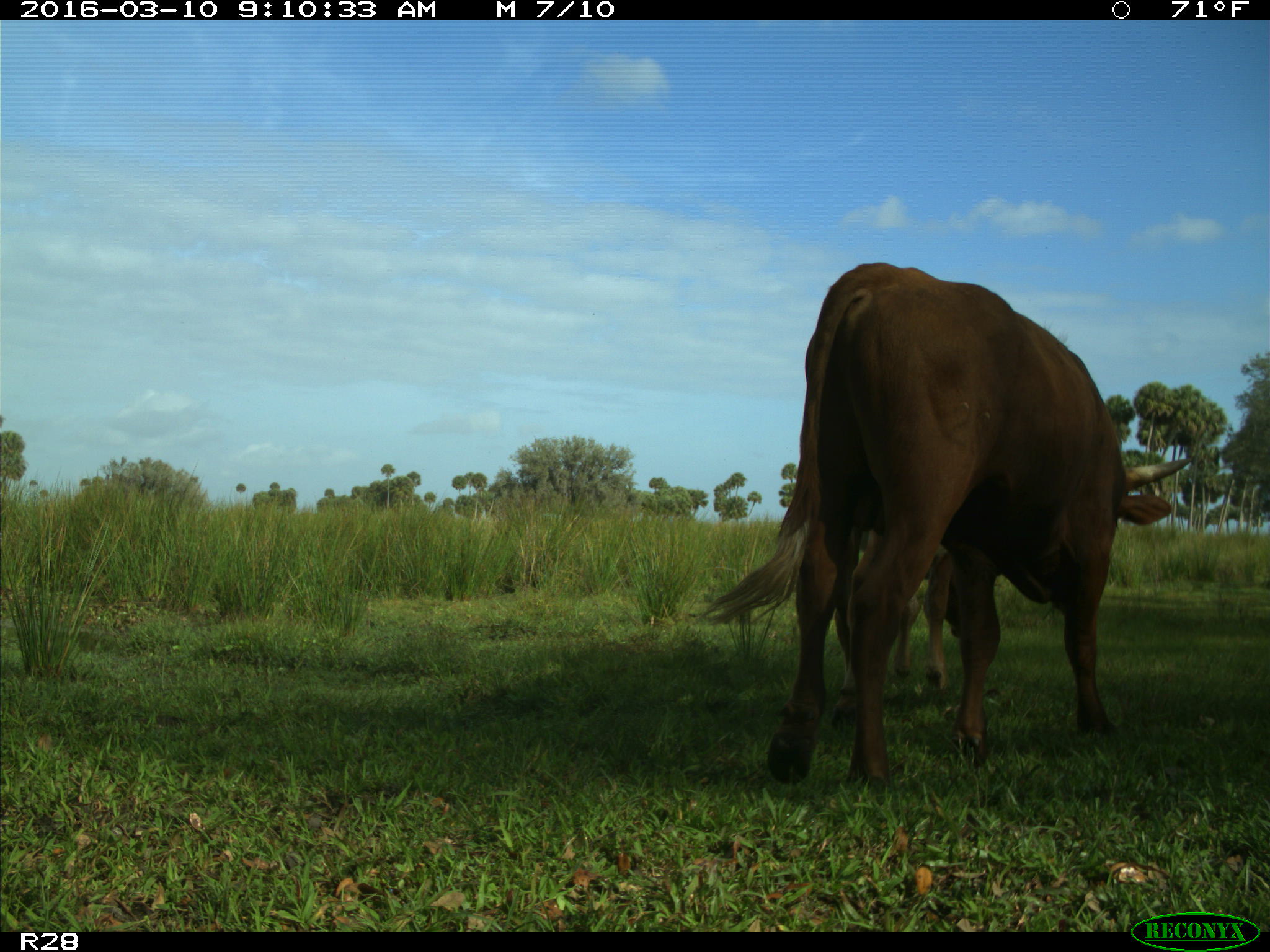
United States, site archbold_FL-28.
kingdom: Animalia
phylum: Chordata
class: Mammalia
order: Artiodactyla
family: Bovidae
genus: Bos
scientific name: Bos taurus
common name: domestic cow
Bos taurus (domestic cow).